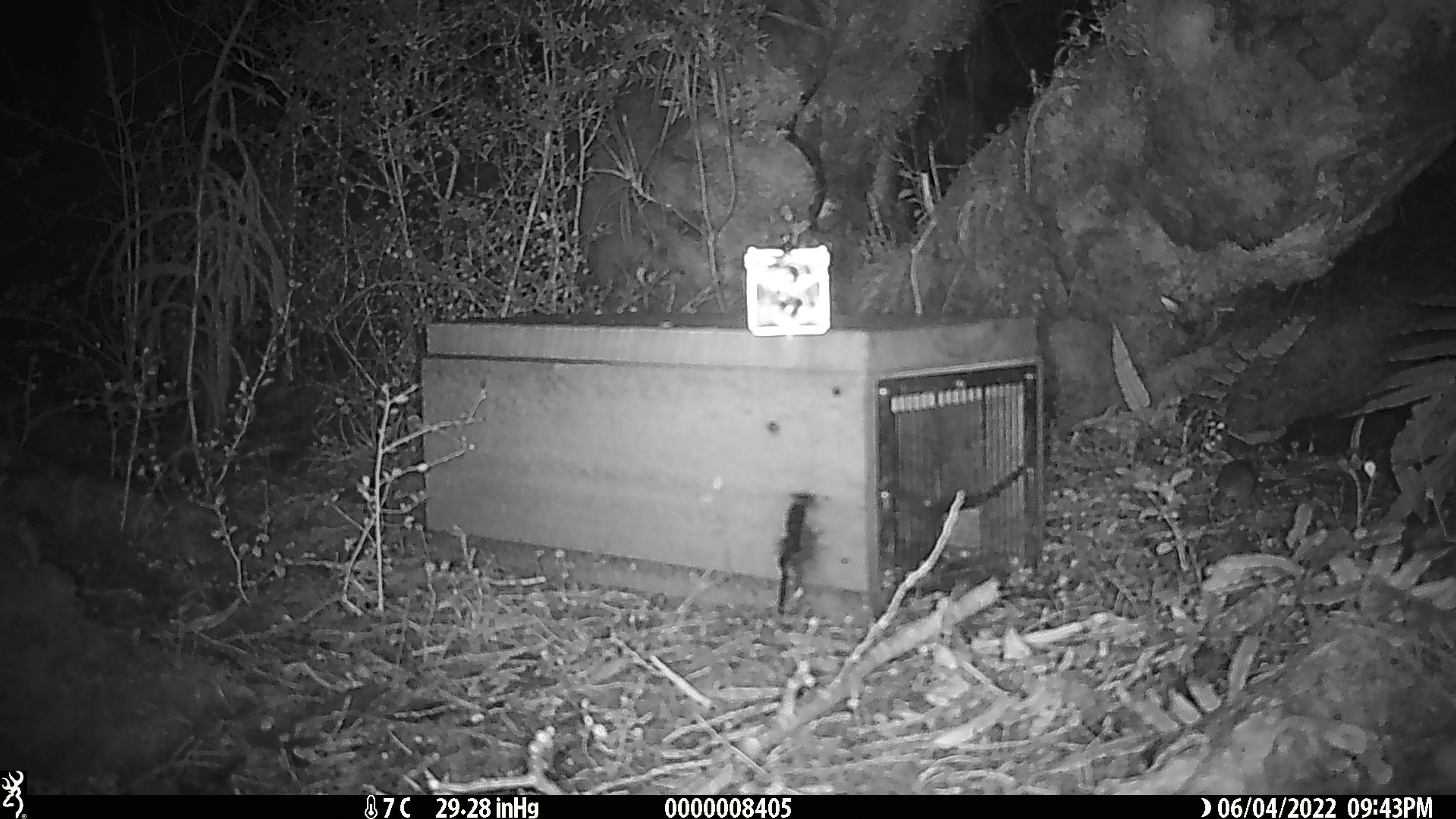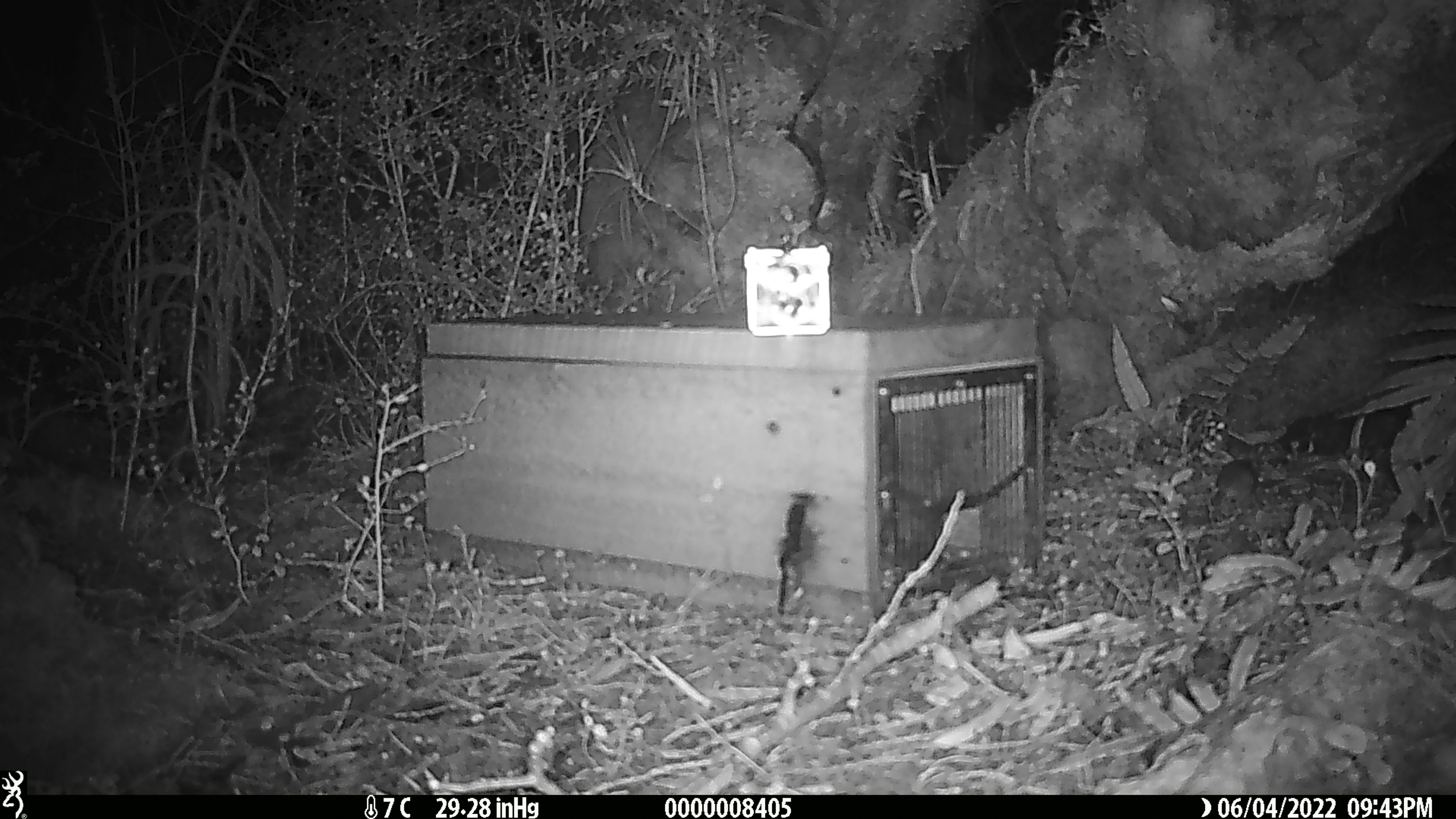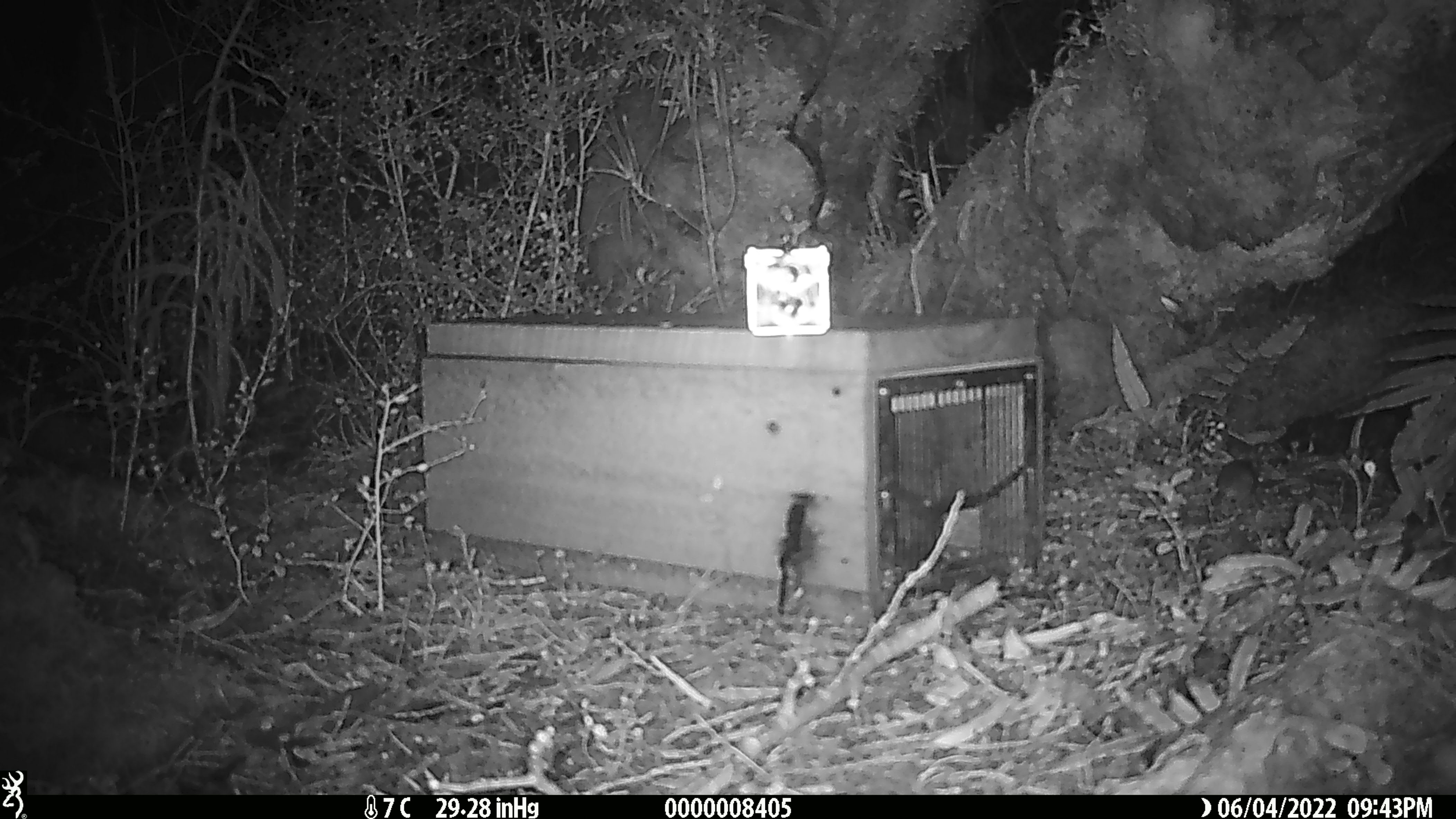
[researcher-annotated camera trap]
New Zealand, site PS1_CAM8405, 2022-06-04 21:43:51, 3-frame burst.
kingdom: Animalia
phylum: Chordata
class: Mammalia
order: Rodentia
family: Muridae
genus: Mus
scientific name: Mus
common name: mouse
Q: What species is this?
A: Mouse (Mus).